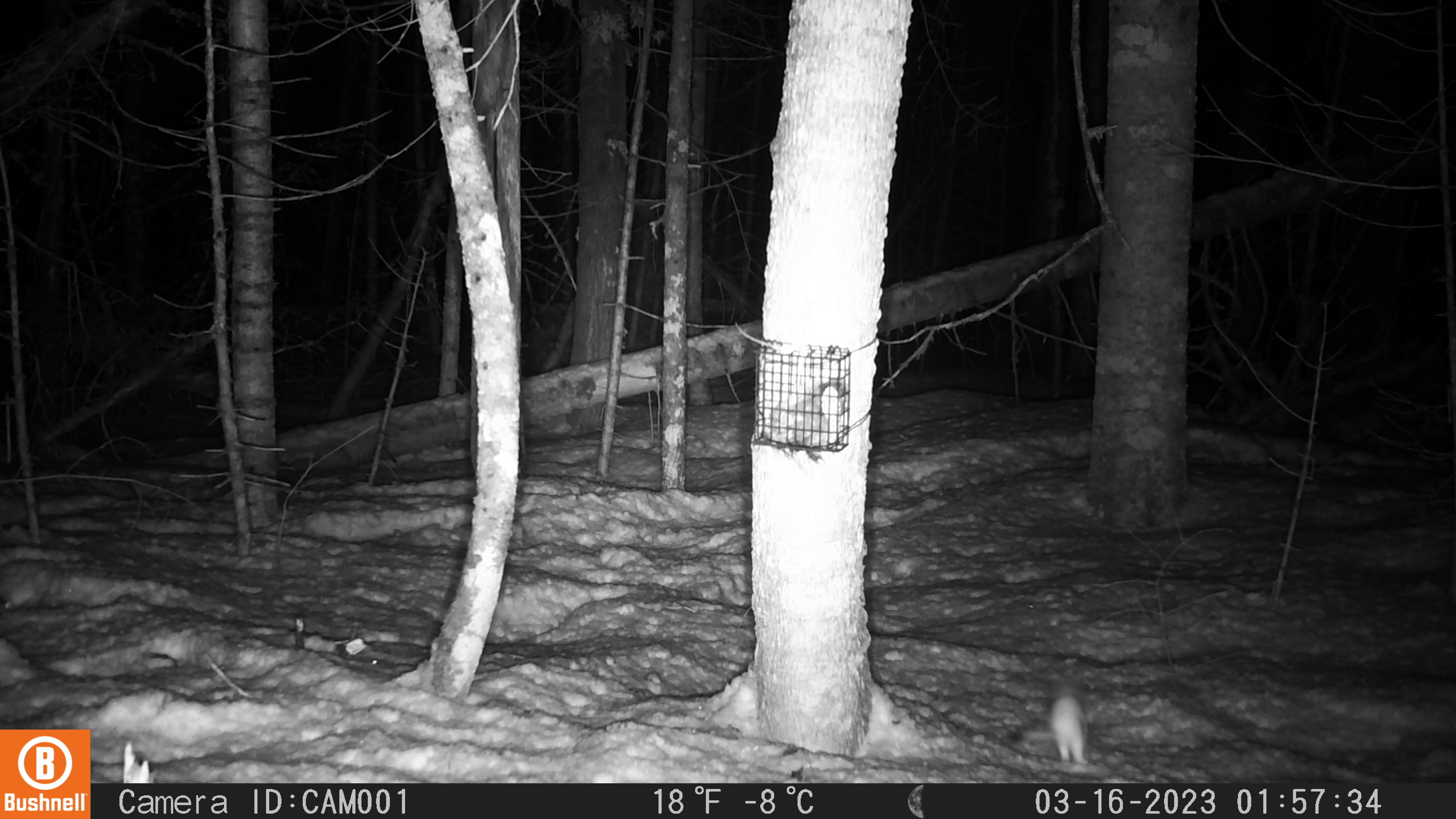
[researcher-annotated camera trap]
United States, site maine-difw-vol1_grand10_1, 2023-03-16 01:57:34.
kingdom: Animalia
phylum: Chordata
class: Mammalia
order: Carnivora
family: Mustelidae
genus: Mustela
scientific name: Mustela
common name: weasel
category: weasel sp.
Weasel sp. (weasel) (Mustela).